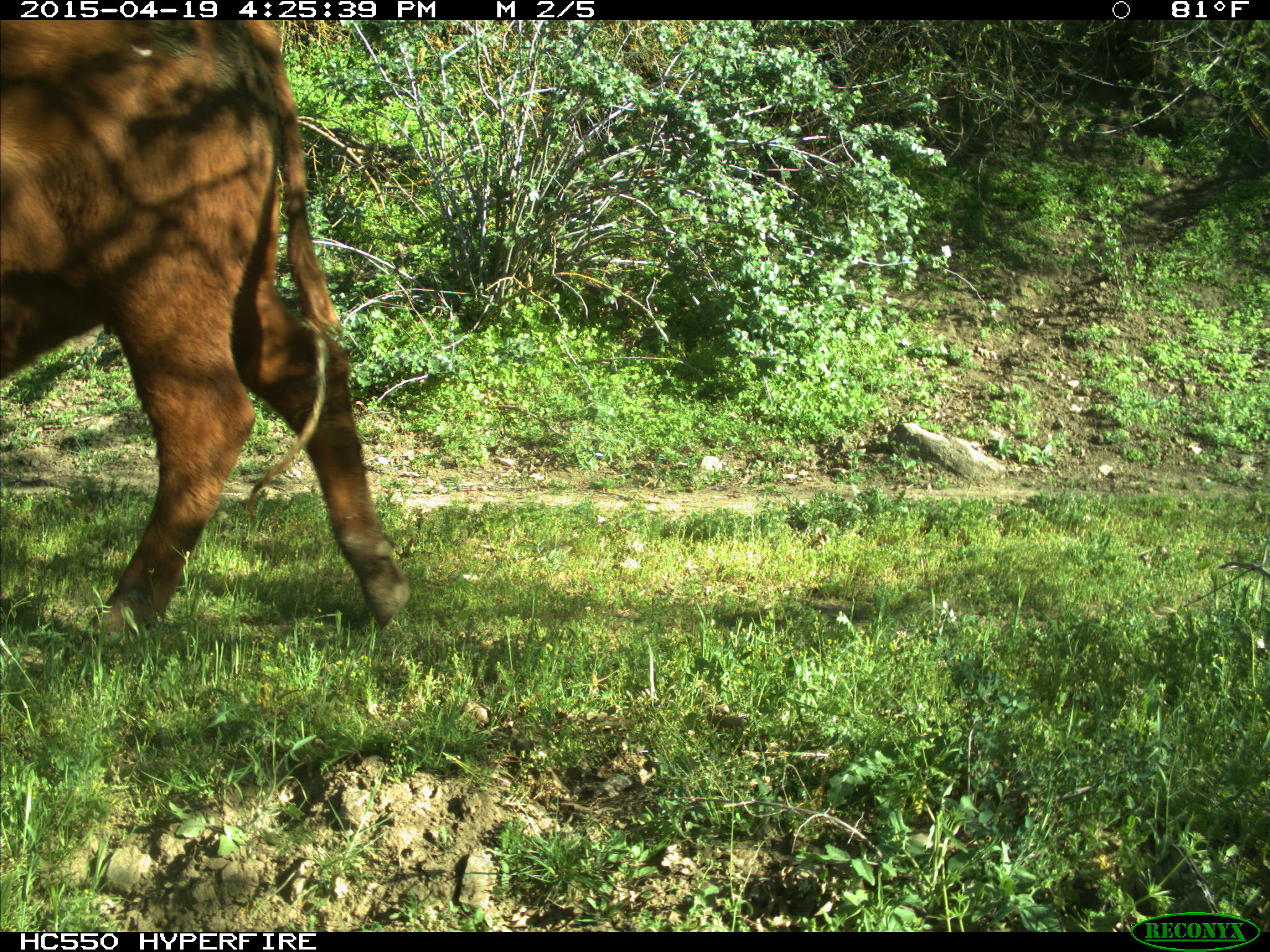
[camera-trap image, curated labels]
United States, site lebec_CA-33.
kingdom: Animalia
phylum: Chordata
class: Mammalia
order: Artiodactyla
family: Bovidae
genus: Bos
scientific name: Bos taurus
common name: domestic cow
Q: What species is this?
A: Bos taurus (domestic cow).